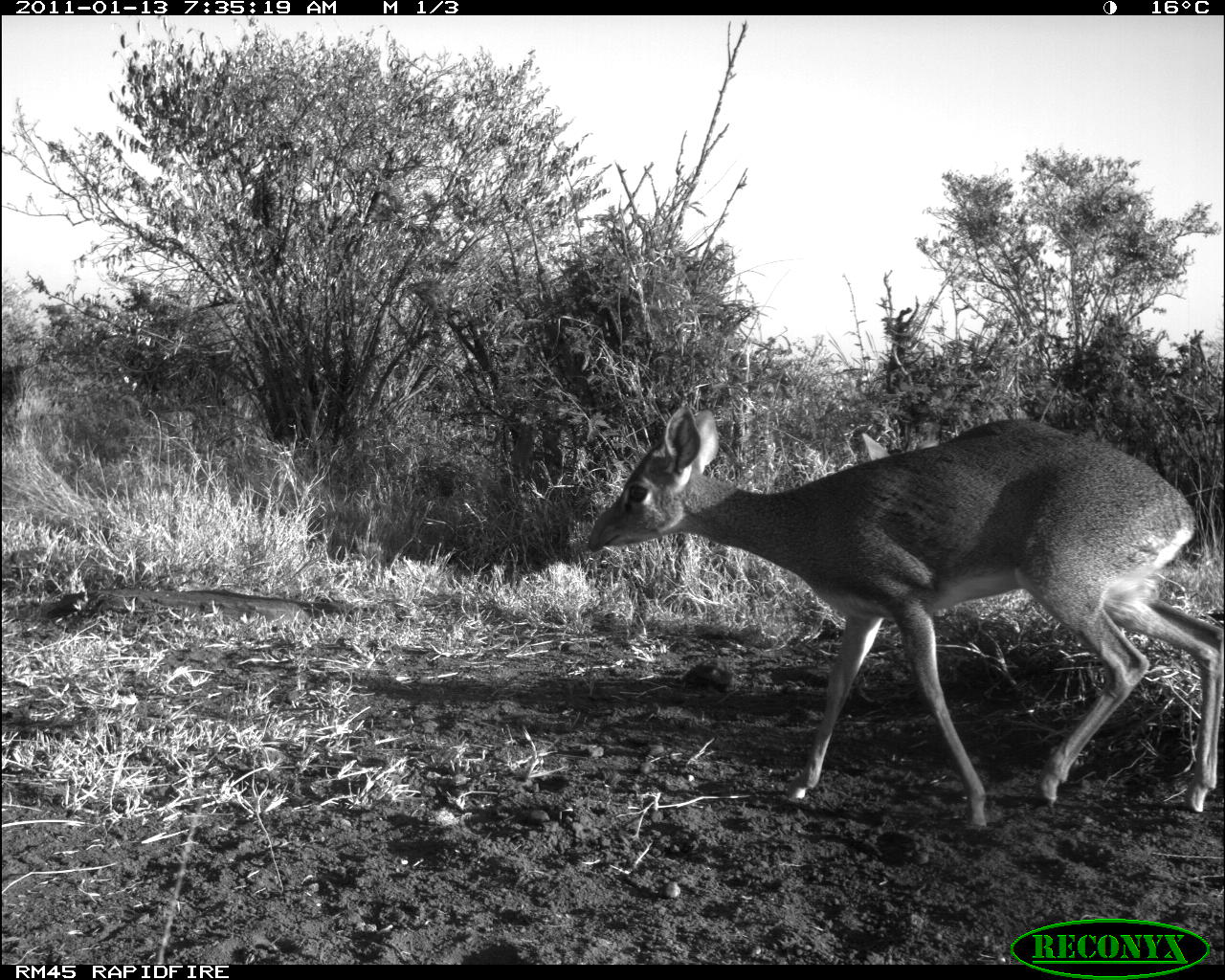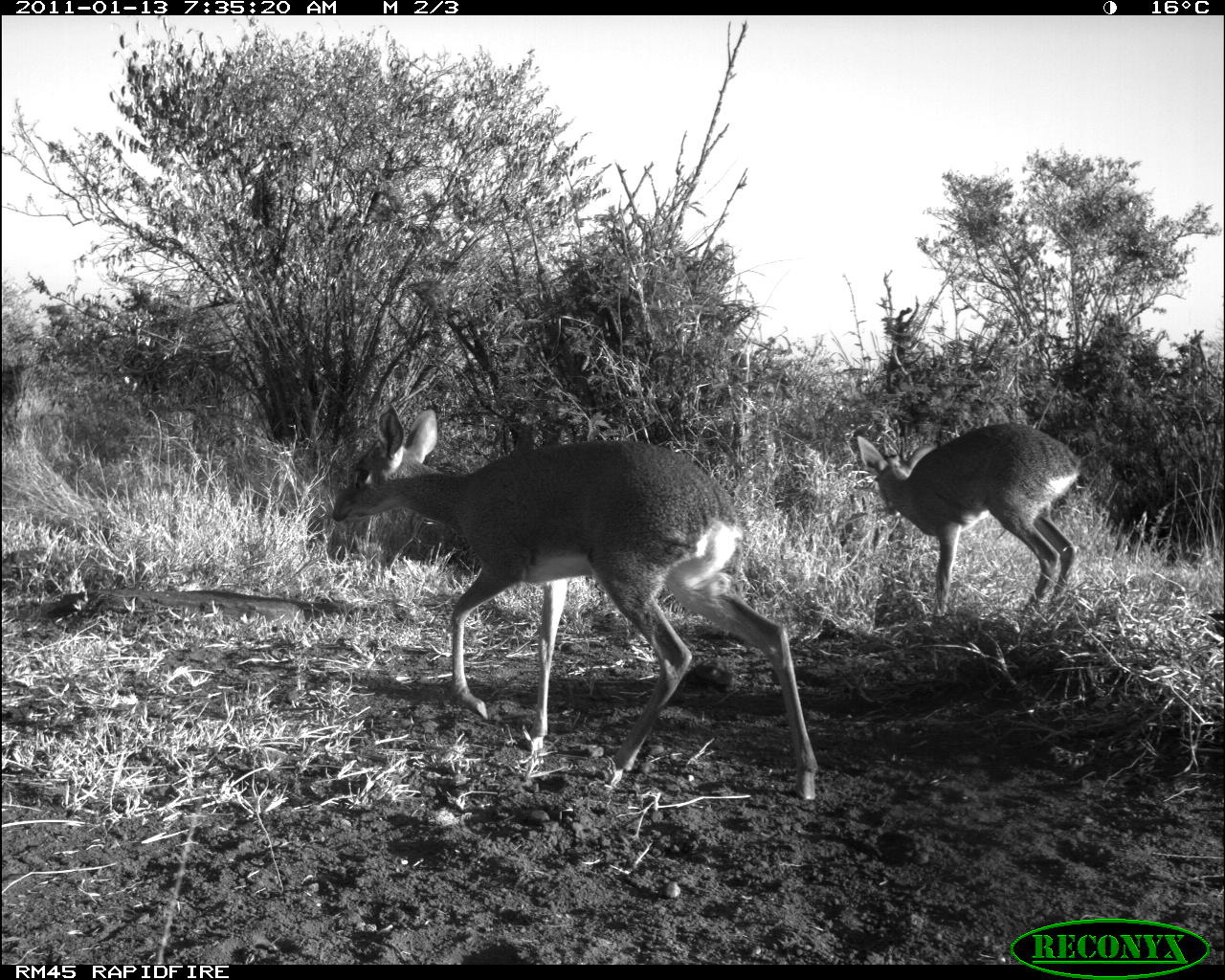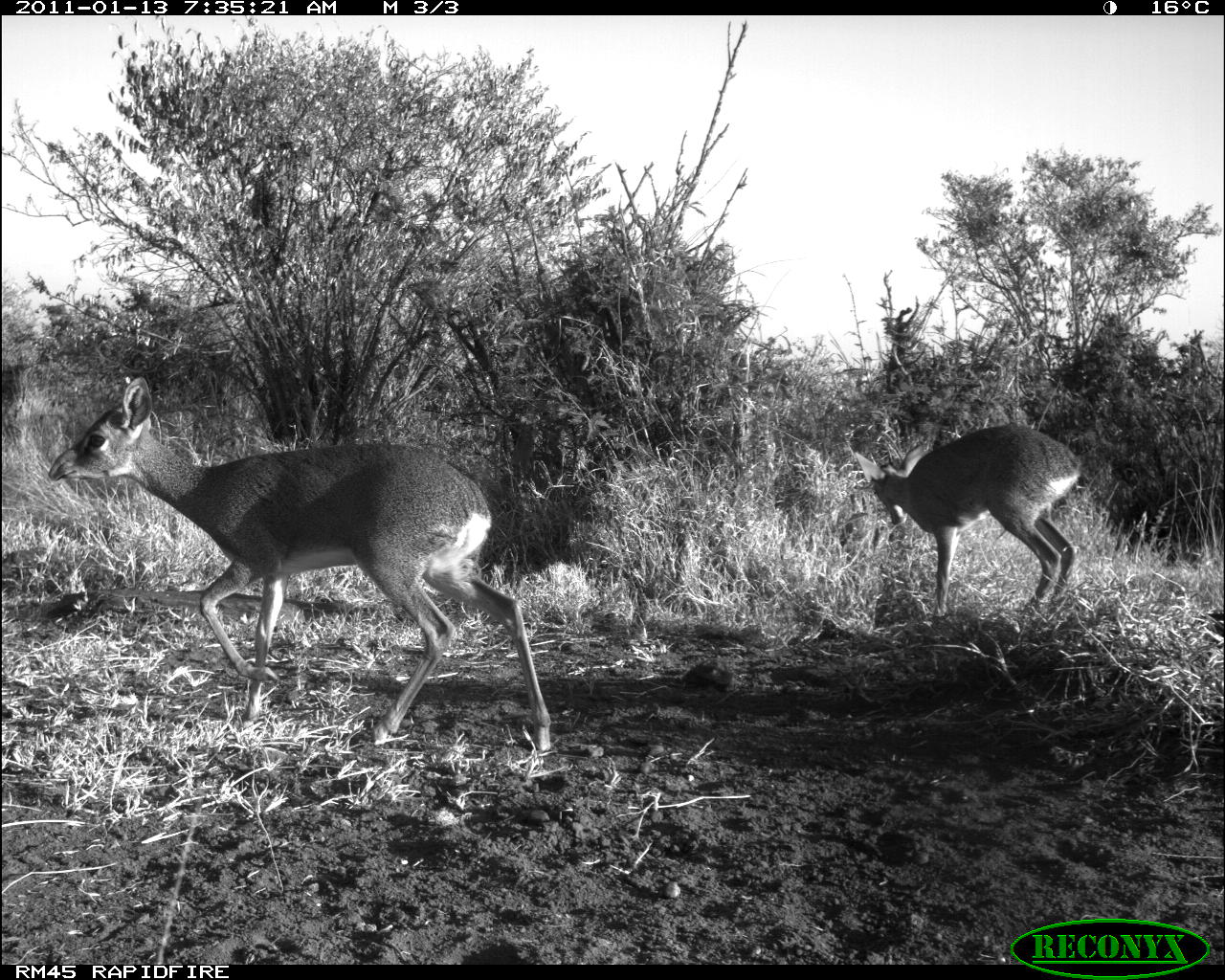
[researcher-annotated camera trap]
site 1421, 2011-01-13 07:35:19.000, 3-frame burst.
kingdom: Animalia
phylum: Chordata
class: Mammalia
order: Artiodactyla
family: Bovidae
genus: Madoqua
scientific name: Madoqua guentheri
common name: günther's dik-dik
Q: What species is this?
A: Madoqua guentheri (günther's dik-dik).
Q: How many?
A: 2.